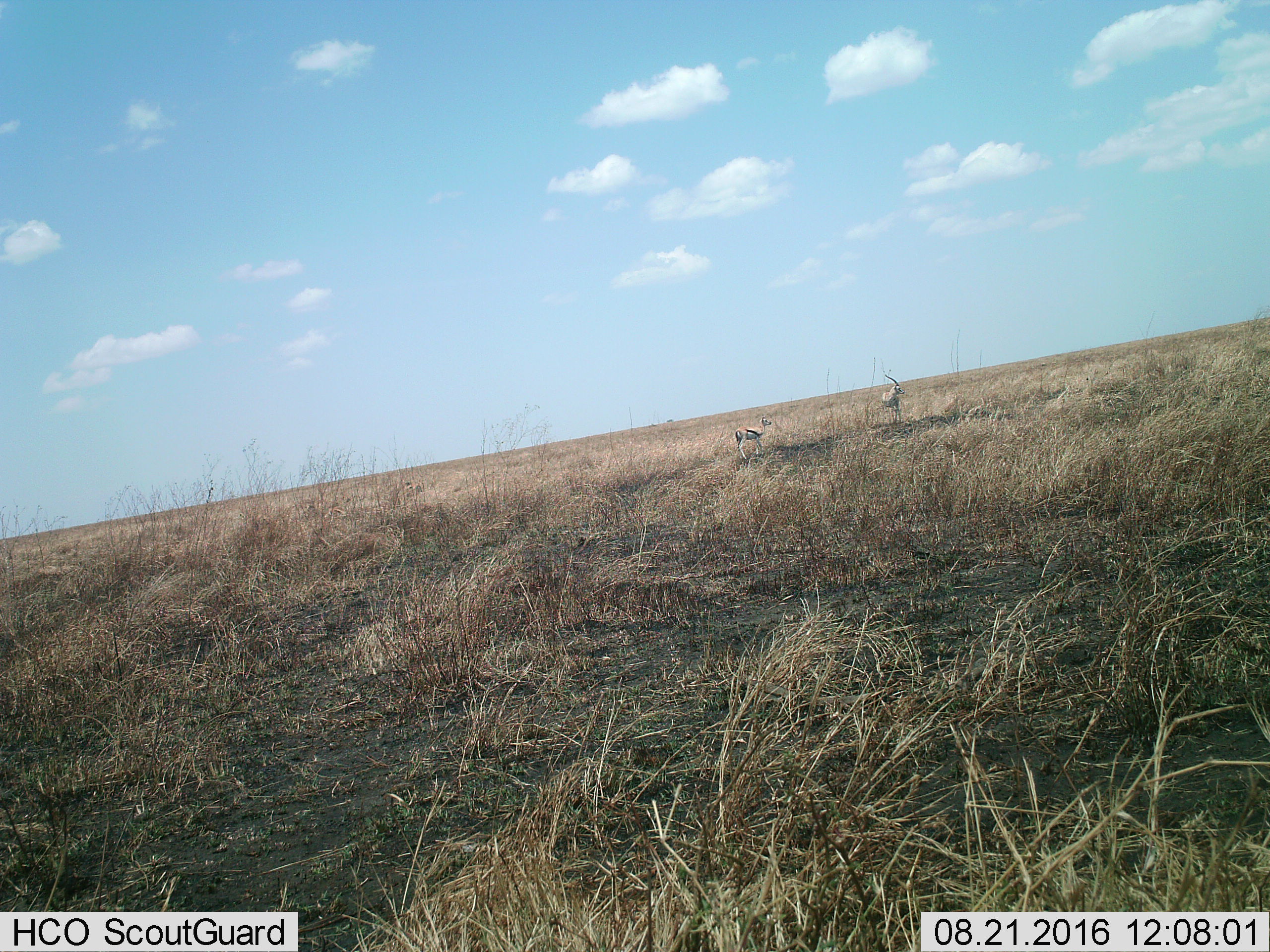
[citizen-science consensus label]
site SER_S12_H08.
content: unidentified animal